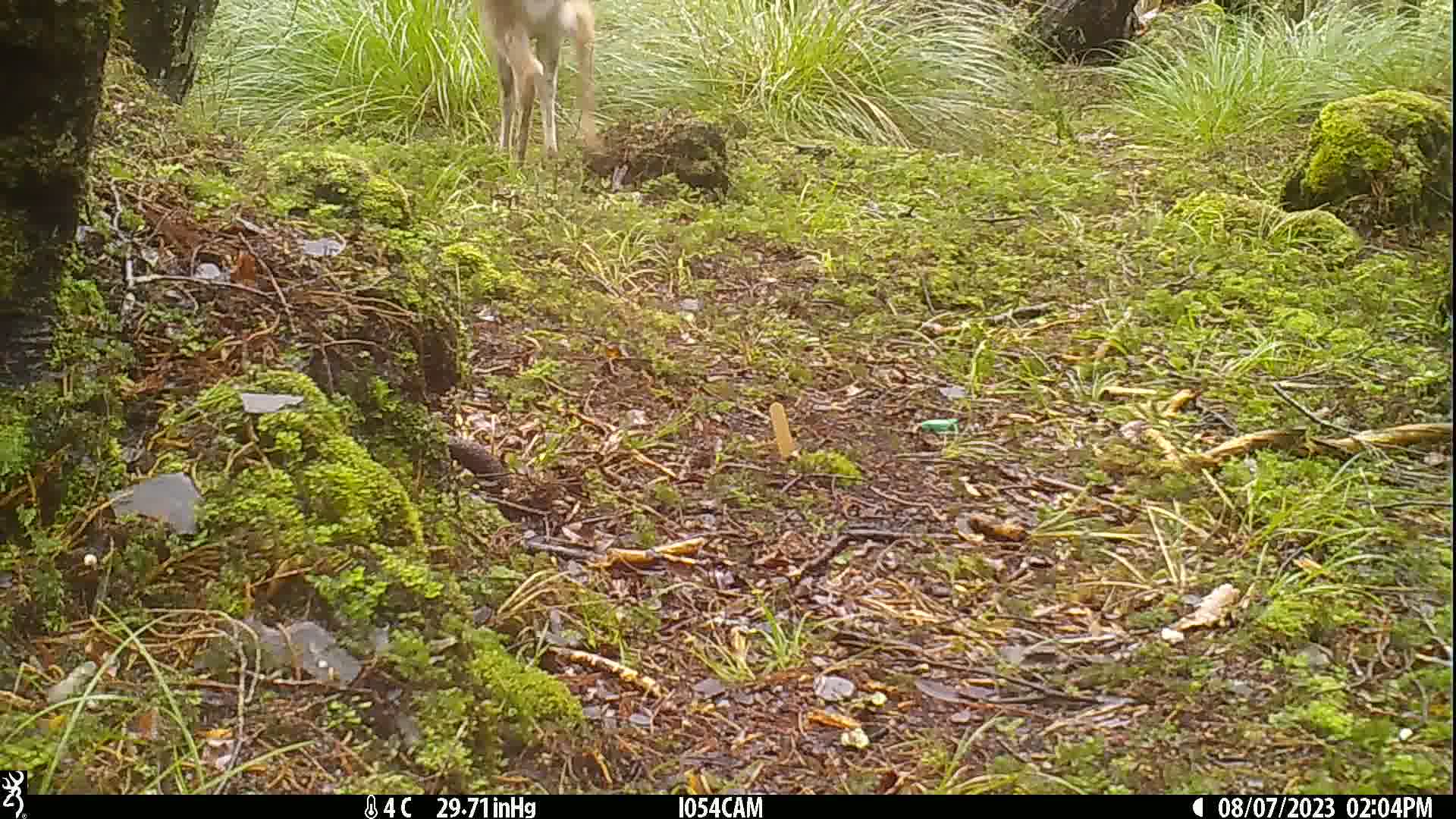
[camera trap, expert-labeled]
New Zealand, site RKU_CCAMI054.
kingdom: Animalia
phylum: Chordata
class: Mammalia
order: Artiodactyla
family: Cervidae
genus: Odocoileus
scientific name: Odocoileus virginianus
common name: white-tailed deer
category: white tailed deer